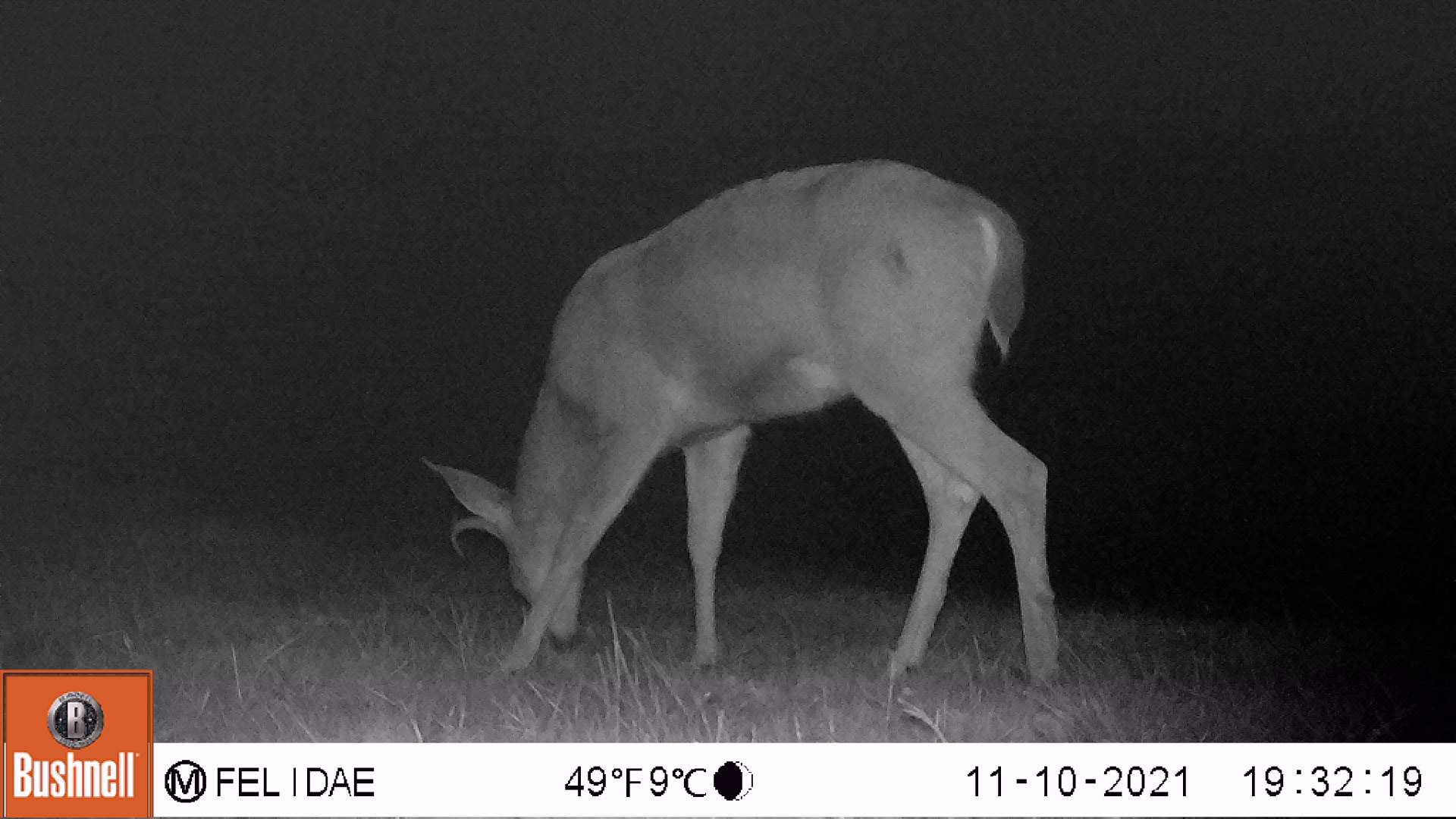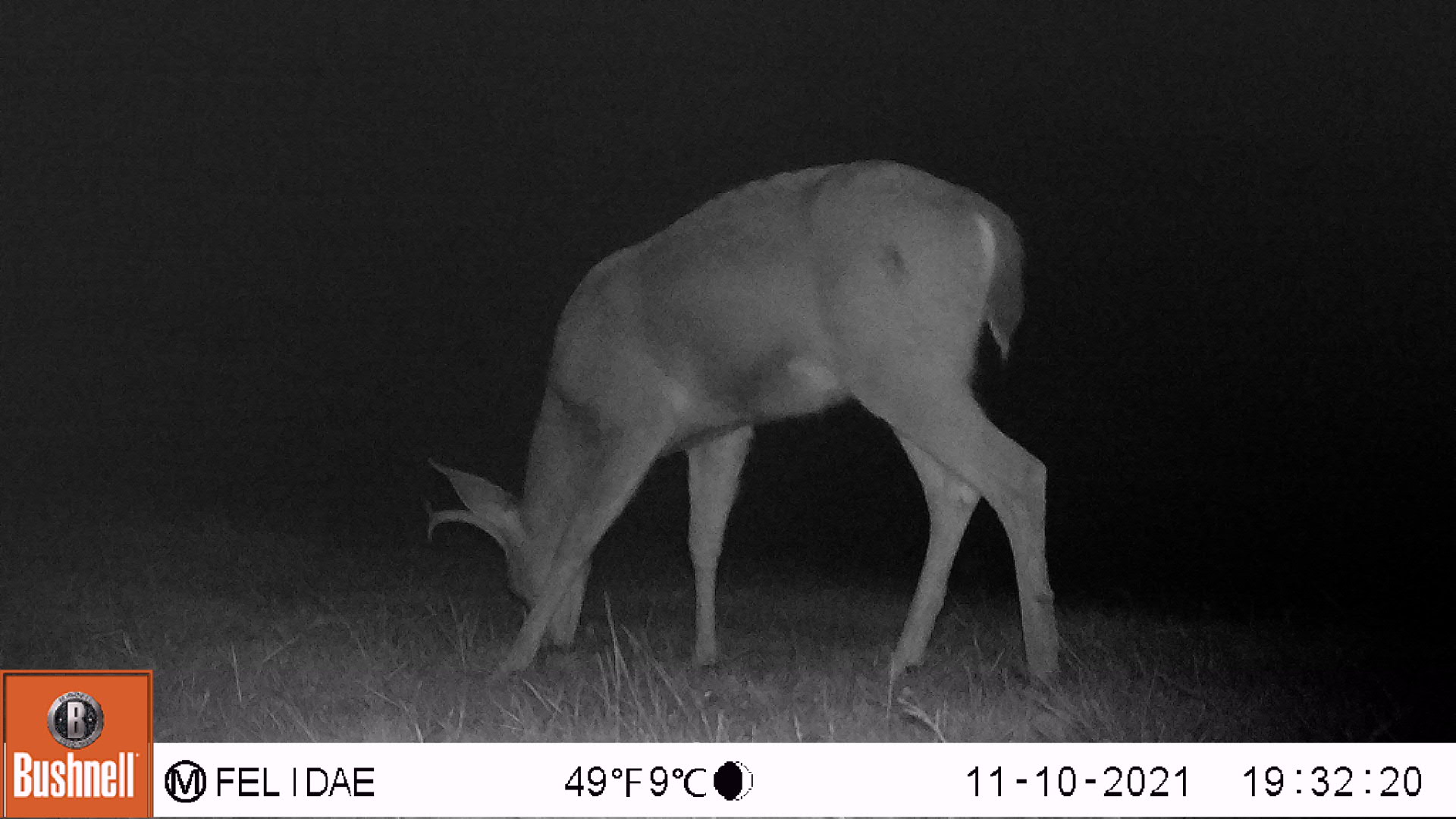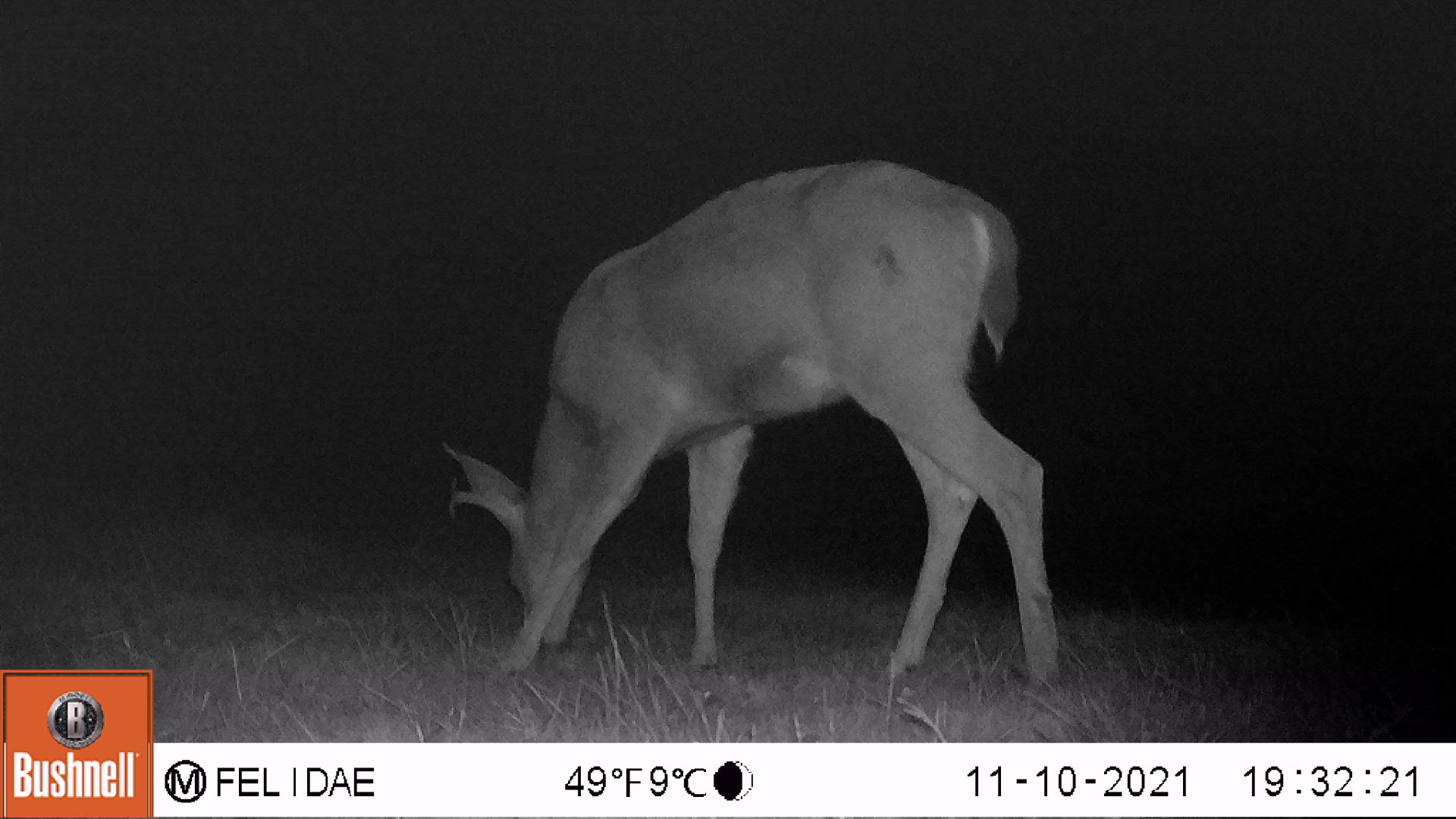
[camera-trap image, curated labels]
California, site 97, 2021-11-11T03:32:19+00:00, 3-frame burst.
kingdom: Animalia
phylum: Chordata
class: Mammalia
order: Artiodactyla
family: Cervidae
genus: Odocoileus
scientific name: Odocoileus hemionus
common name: mule deer